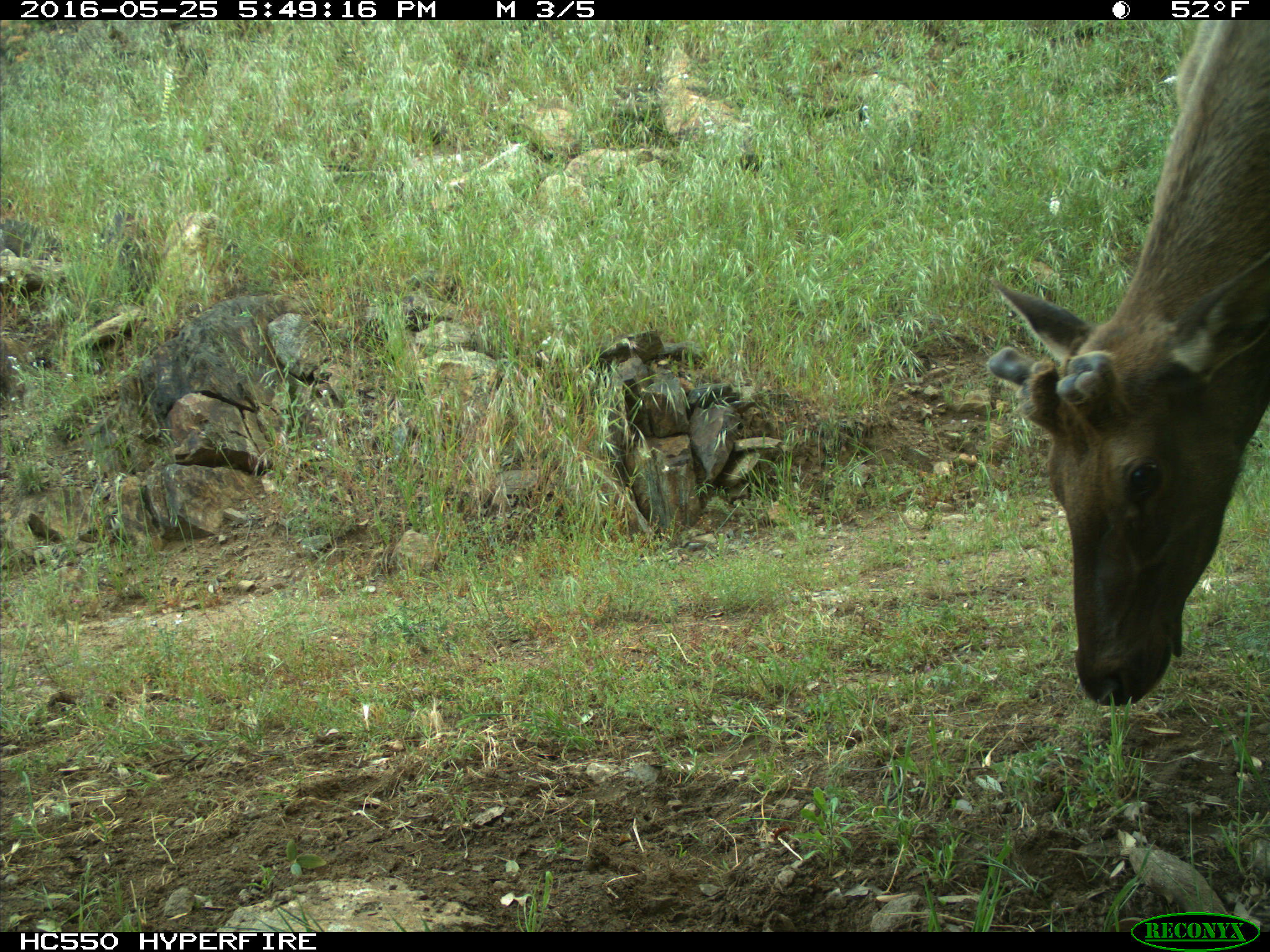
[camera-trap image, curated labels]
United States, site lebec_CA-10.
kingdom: Animalia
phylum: Chordata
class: Mammalia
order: Artiodactyla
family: Cervidae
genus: Cervus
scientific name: Cervus canadensis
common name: elk